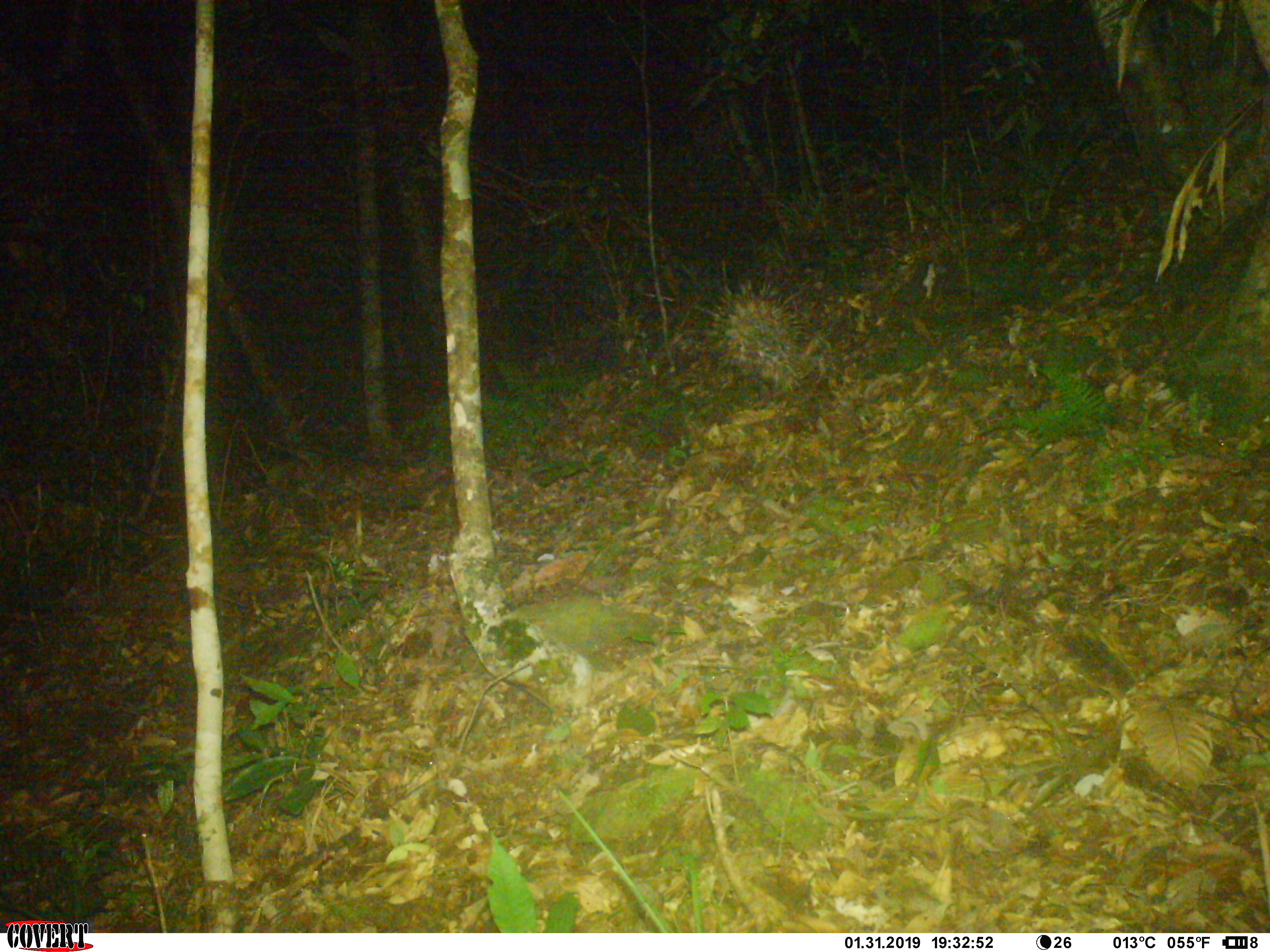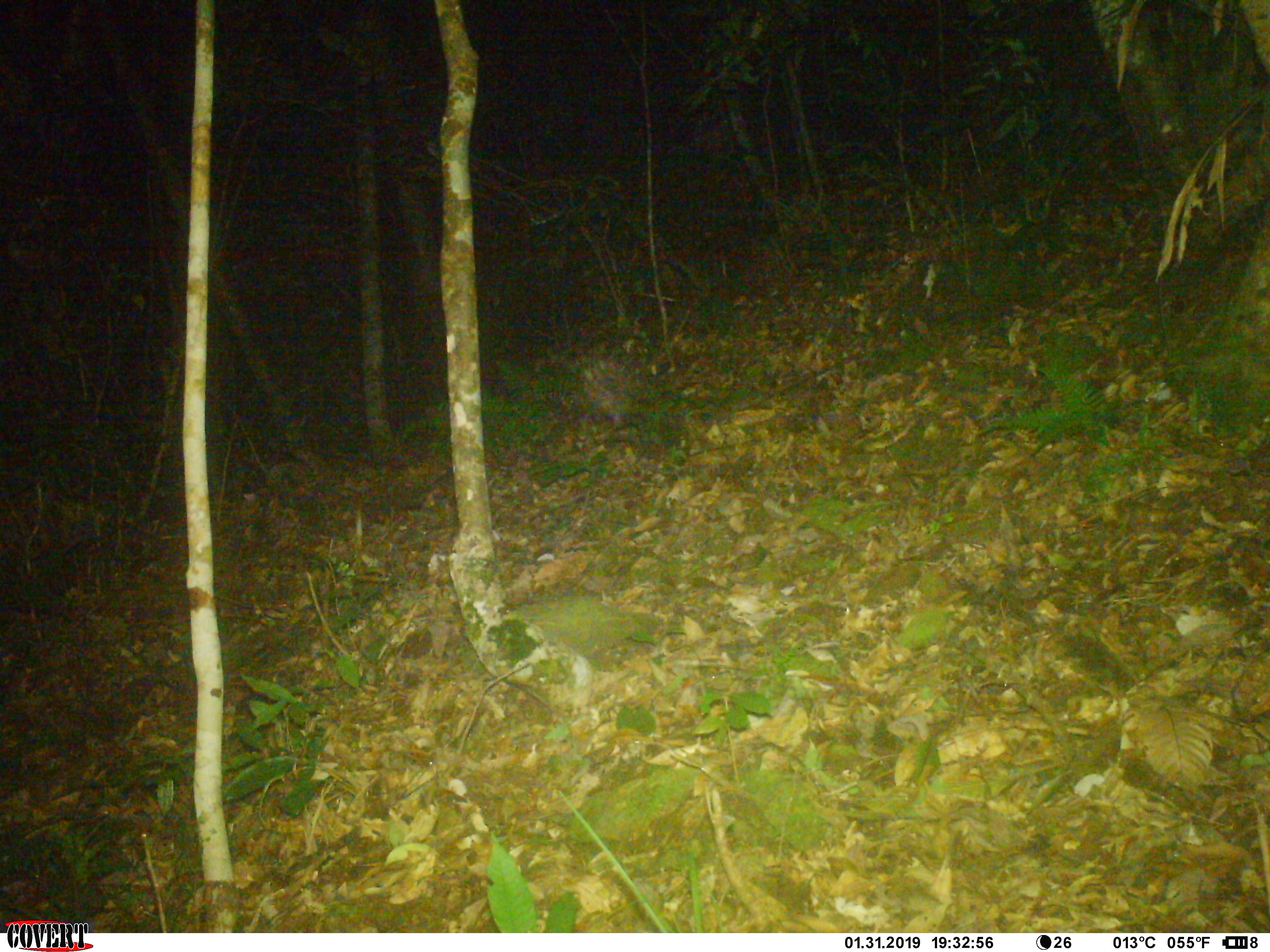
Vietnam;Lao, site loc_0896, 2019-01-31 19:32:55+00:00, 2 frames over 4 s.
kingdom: Animalia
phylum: Chordata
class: Mammalia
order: Rodentia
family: Hystricidae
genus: Hystrix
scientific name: Hystrix brachyura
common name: malayan porcupine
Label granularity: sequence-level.